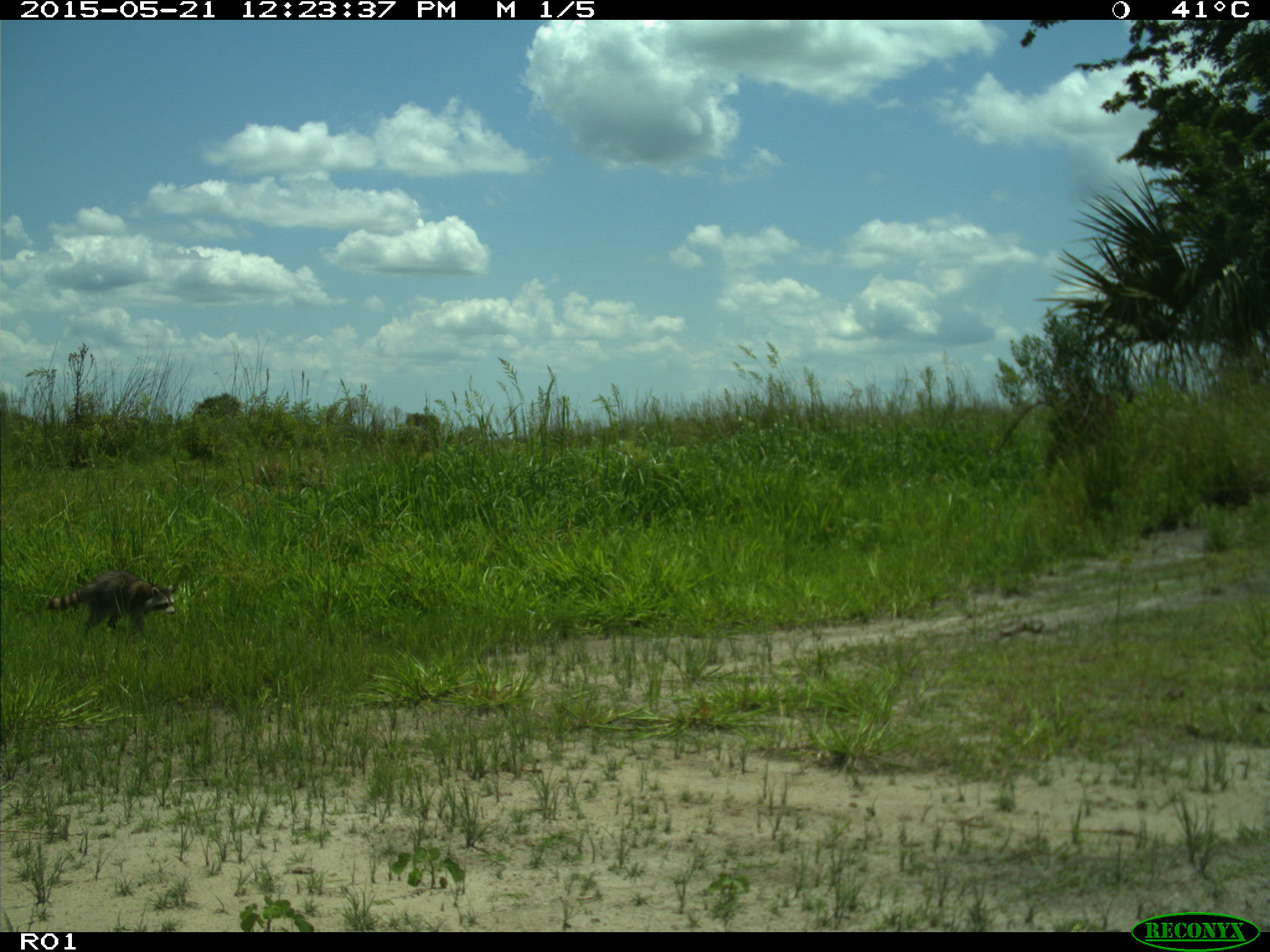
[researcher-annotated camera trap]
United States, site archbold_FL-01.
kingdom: Animalia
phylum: Chordata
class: Mammalia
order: Carnivora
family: Procyonidae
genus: Procyon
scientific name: Procyon lotor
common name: common raccoon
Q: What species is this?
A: Procyon lotor (common raccoon).